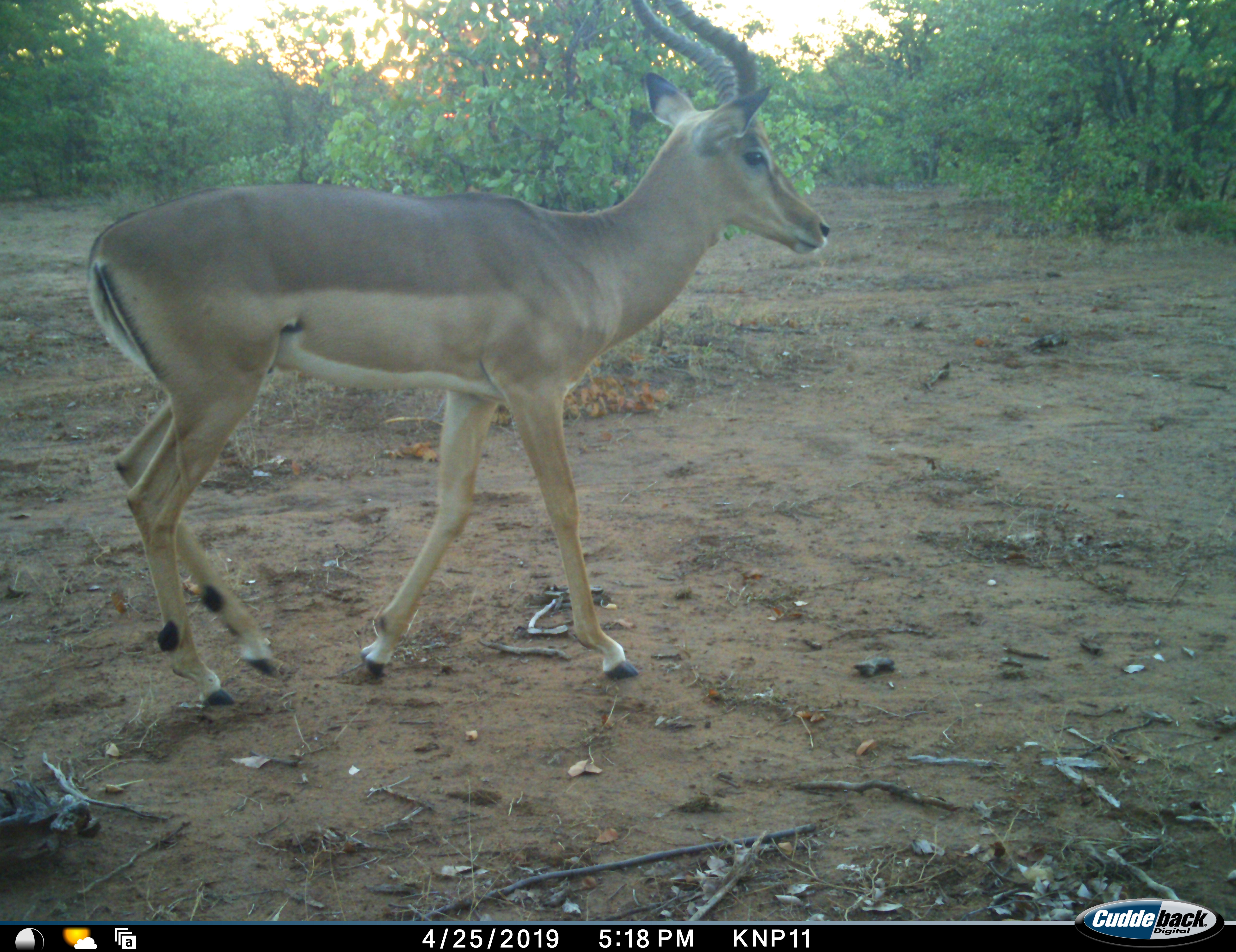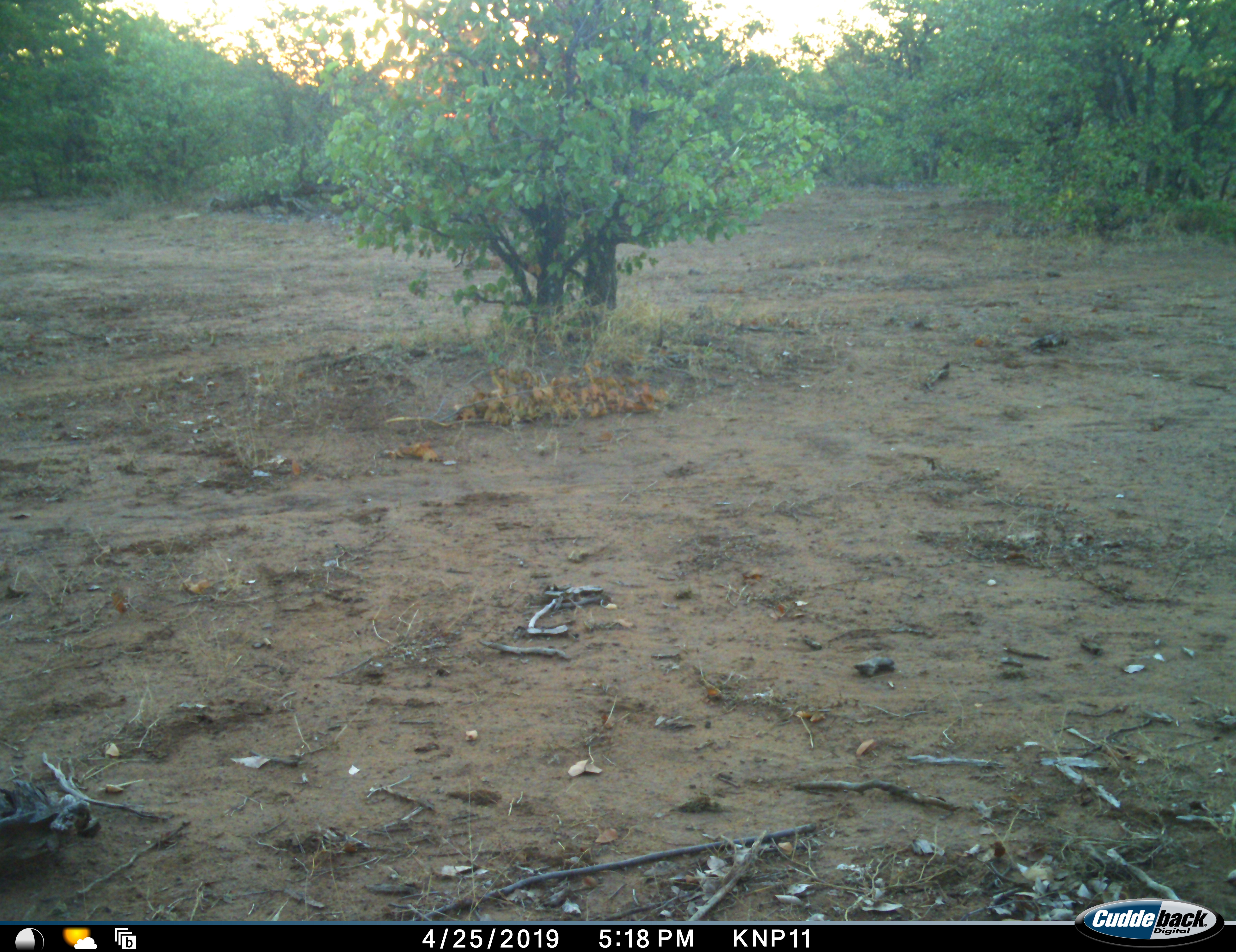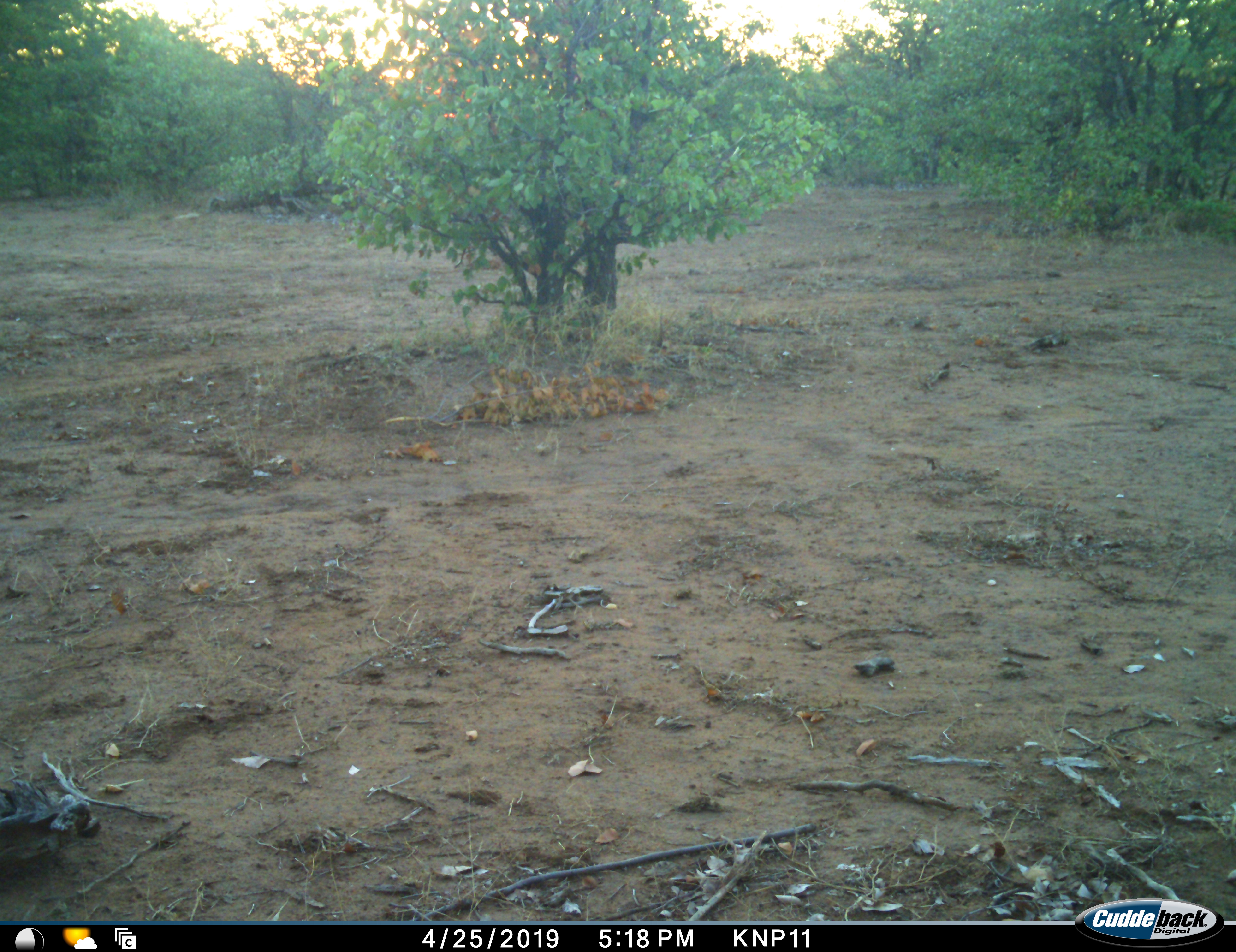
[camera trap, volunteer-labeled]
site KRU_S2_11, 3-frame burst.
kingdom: Animalia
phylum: Chordata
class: Mammalia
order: Artiodactyla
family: Bovidae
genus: Aepyceros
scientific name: Aepyceros melampus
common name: impala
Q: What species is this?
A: Impala (Aepyceros melampus).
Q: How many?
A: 1.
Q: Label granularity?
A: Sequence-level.